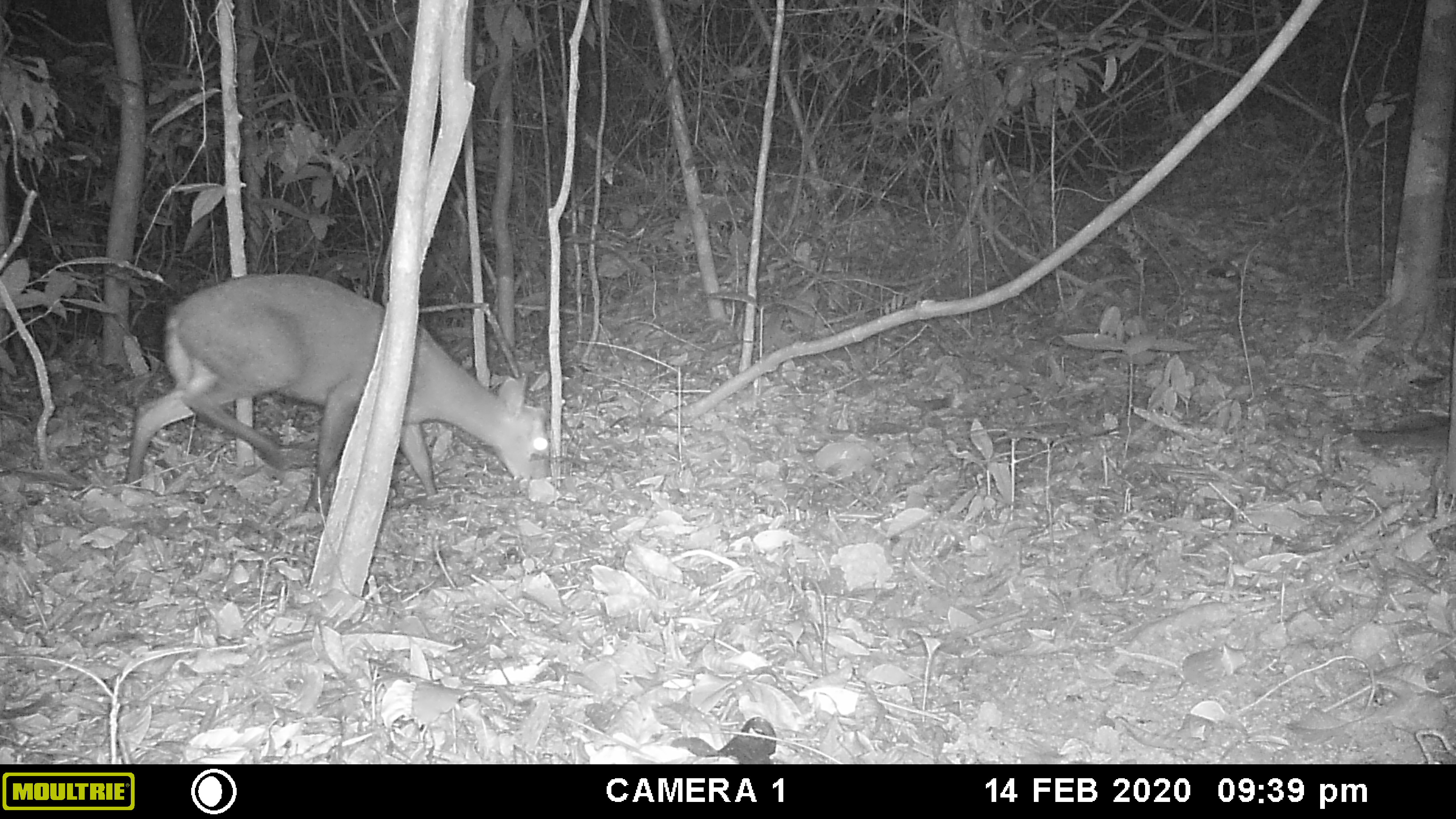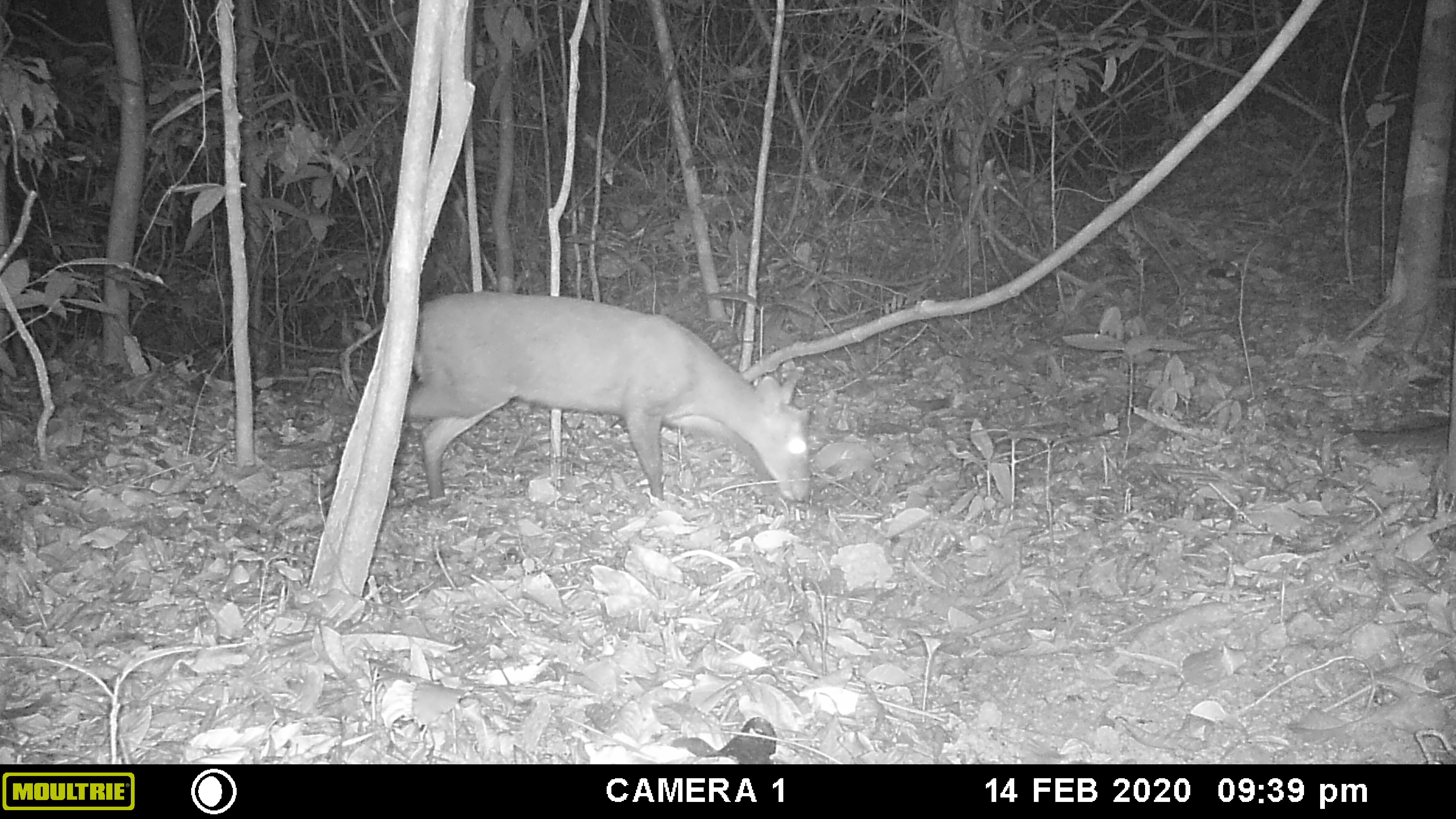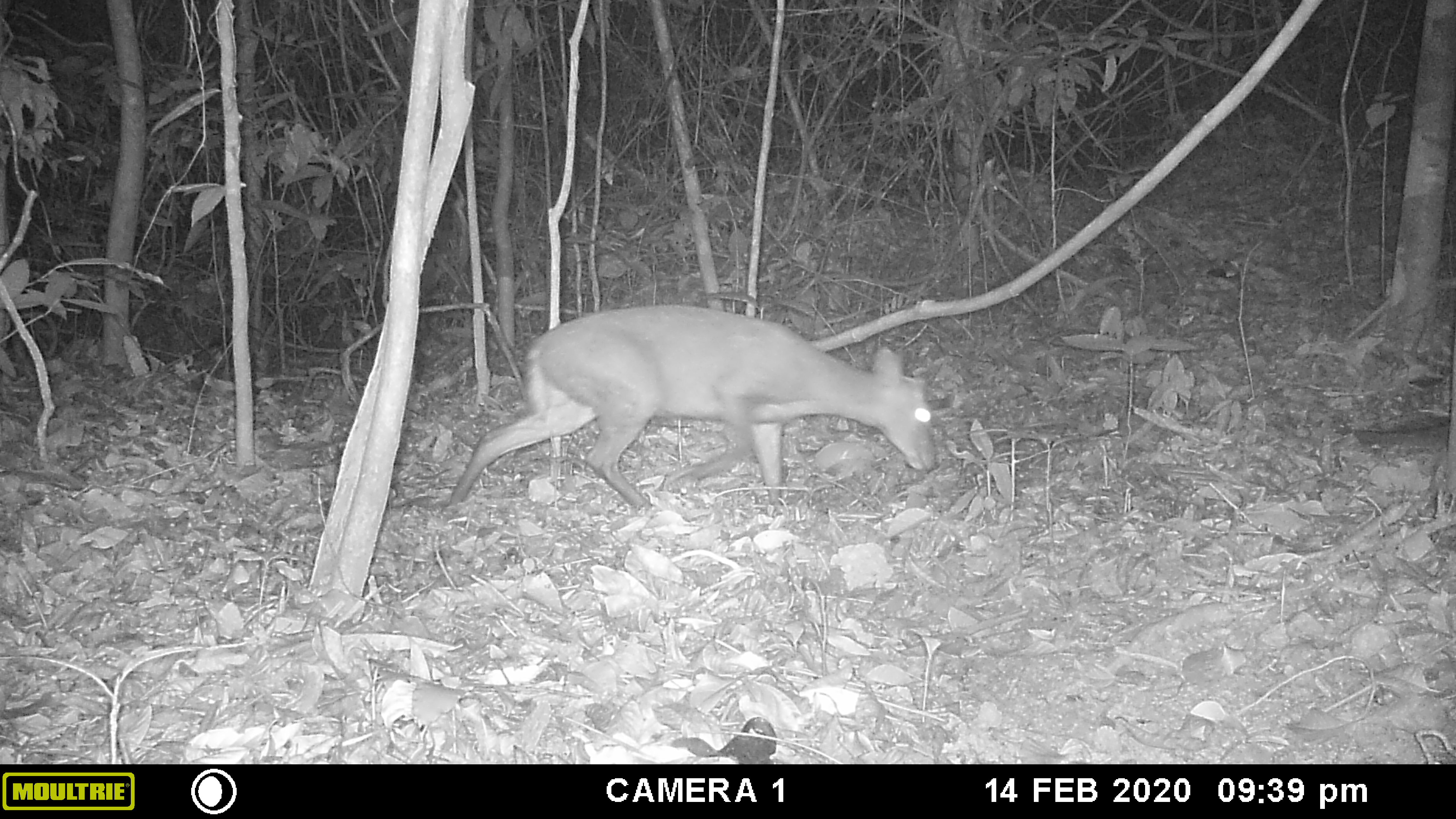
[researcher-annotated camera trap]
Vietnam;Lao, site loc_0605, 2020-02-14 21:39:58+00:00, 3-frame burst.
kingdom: Animalia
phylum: Chordata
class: Mammalia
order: Artiodactyla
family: Cervidae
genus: Muntiacus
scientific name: Muntiacus rooseveltorum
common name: roosevelt's muntjac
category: roosevelts muntjac group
Roosevelts muntjac group (roosevelt's muntjac) (Muntiacus rooseveltorum). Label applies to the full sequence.